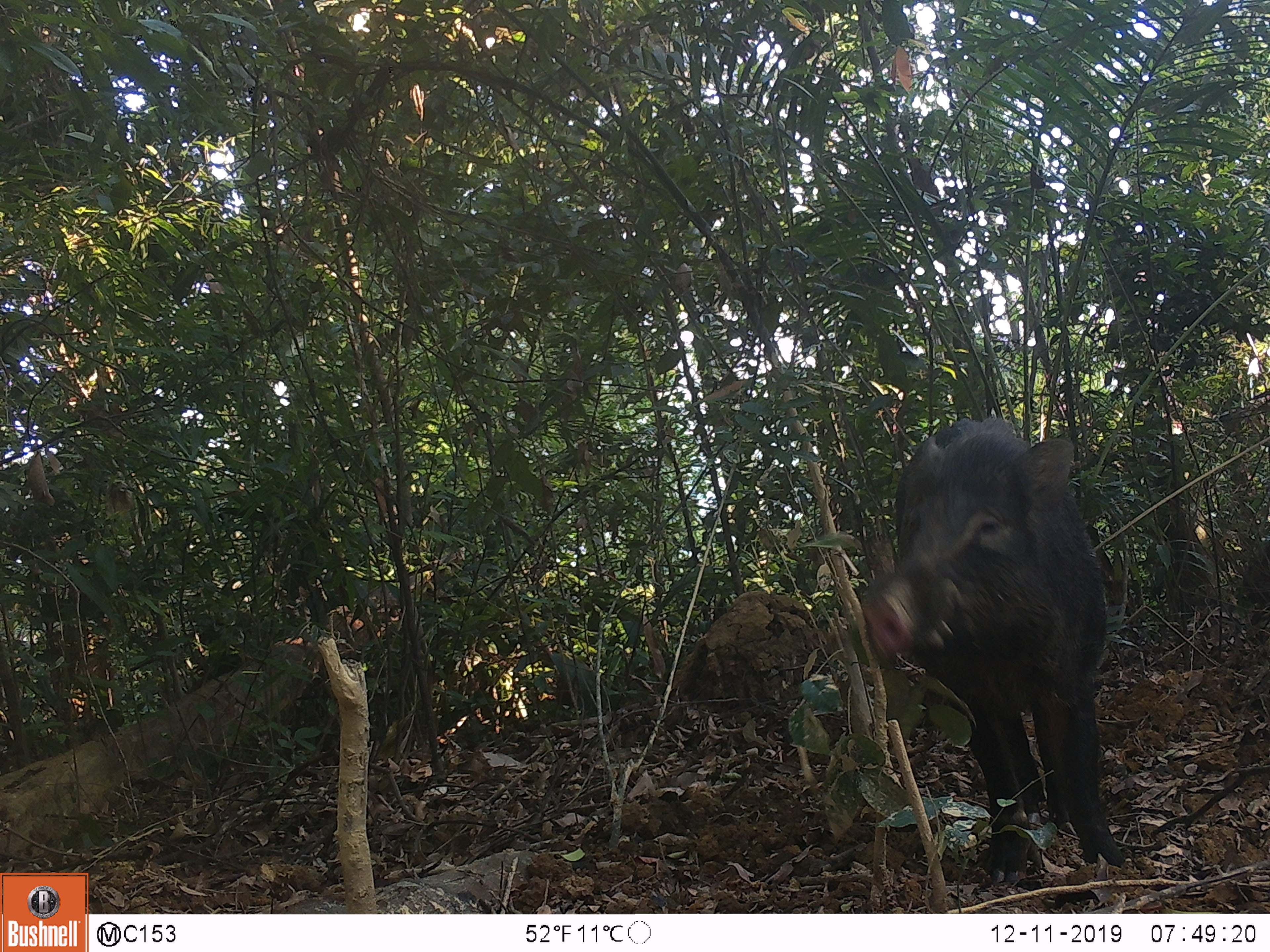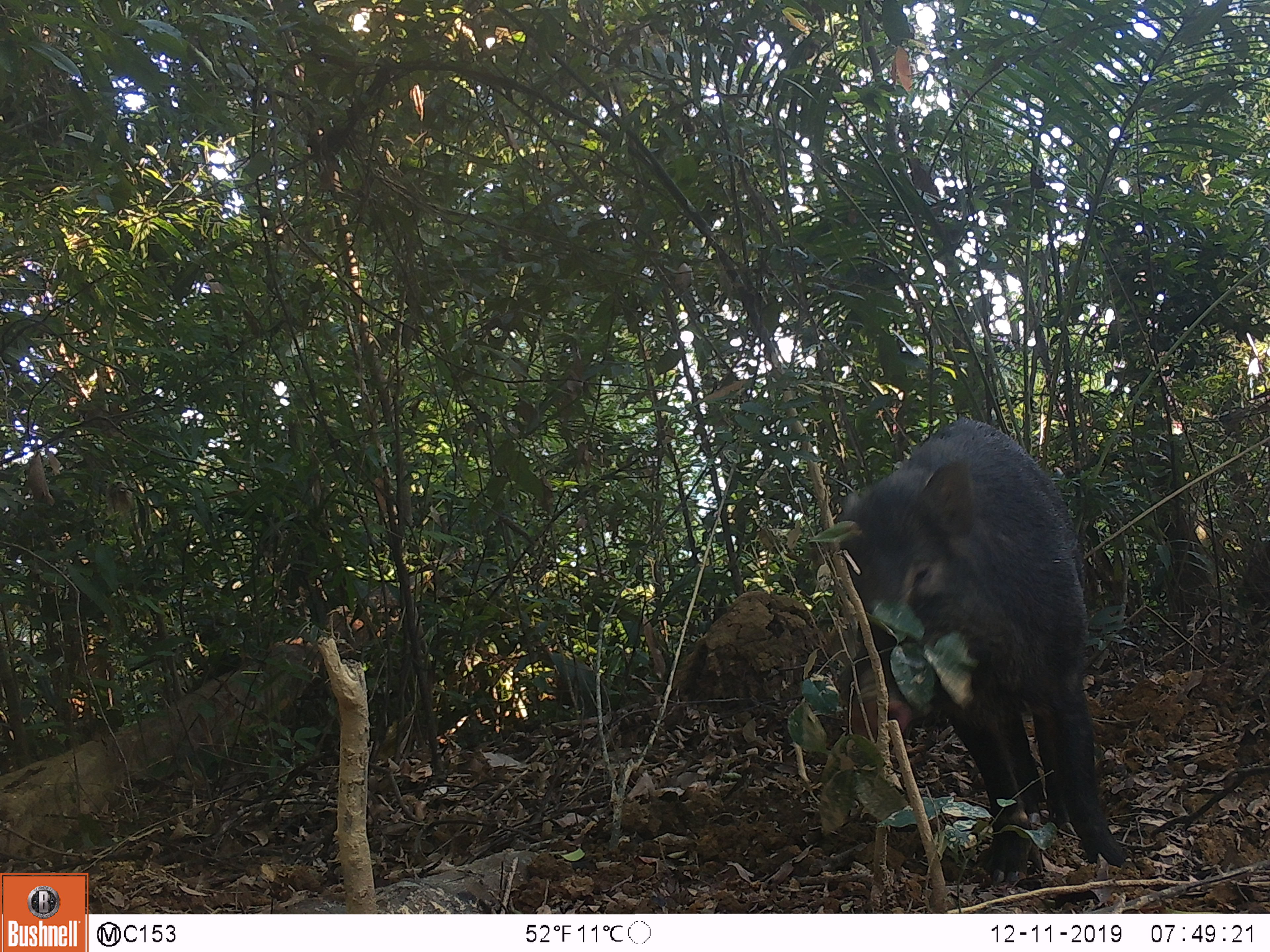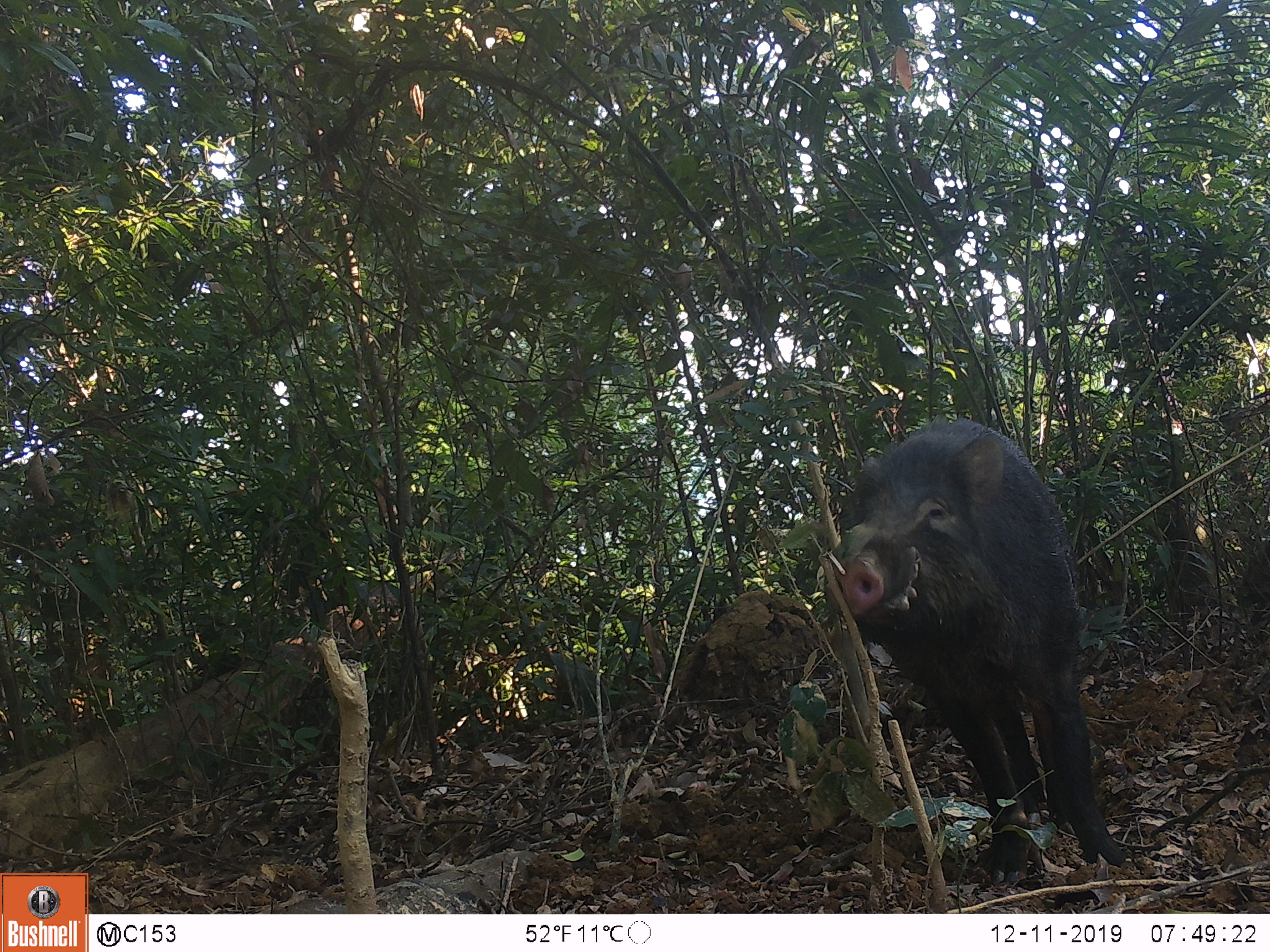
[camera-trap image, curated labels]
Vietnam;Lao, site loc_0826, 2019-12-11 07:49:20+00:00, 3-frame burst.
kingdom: Animalia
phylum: Chordata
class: Mammalia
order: Artiodactyla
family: Suidae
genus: Sus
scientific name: Sus scrofa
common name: eurasian wild pig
Eurasian wild pig (Sus scrofa). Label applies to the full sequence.